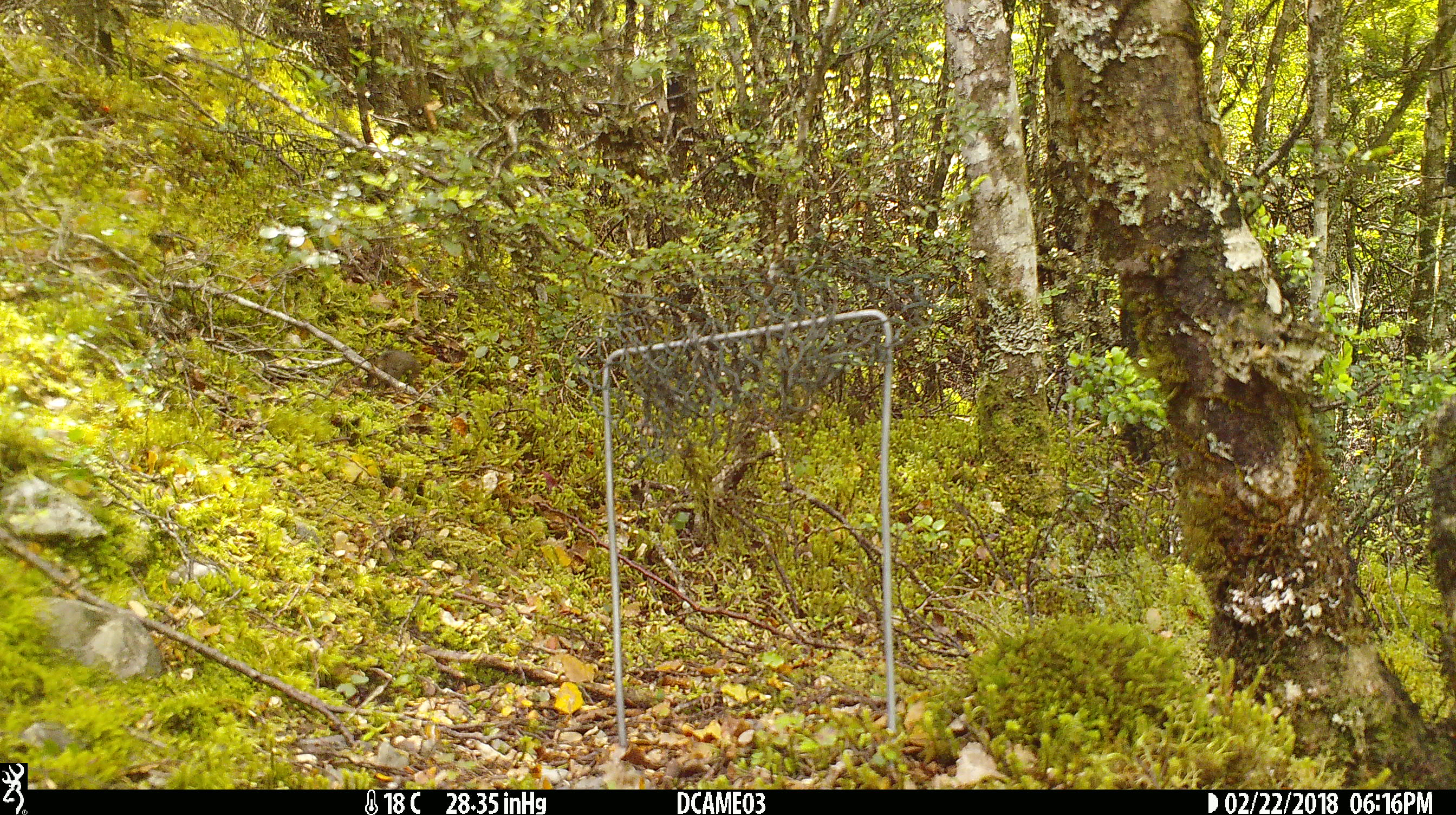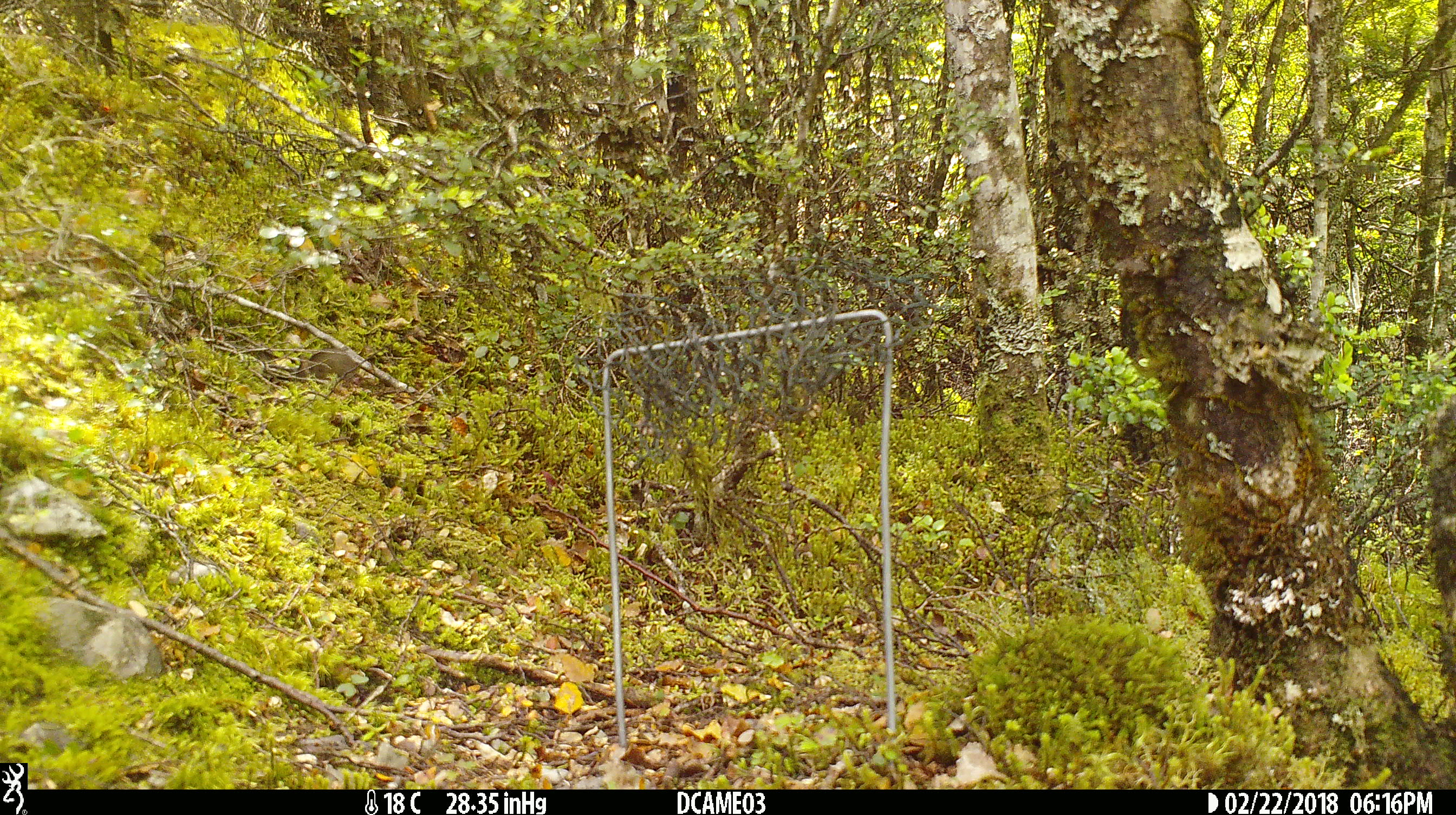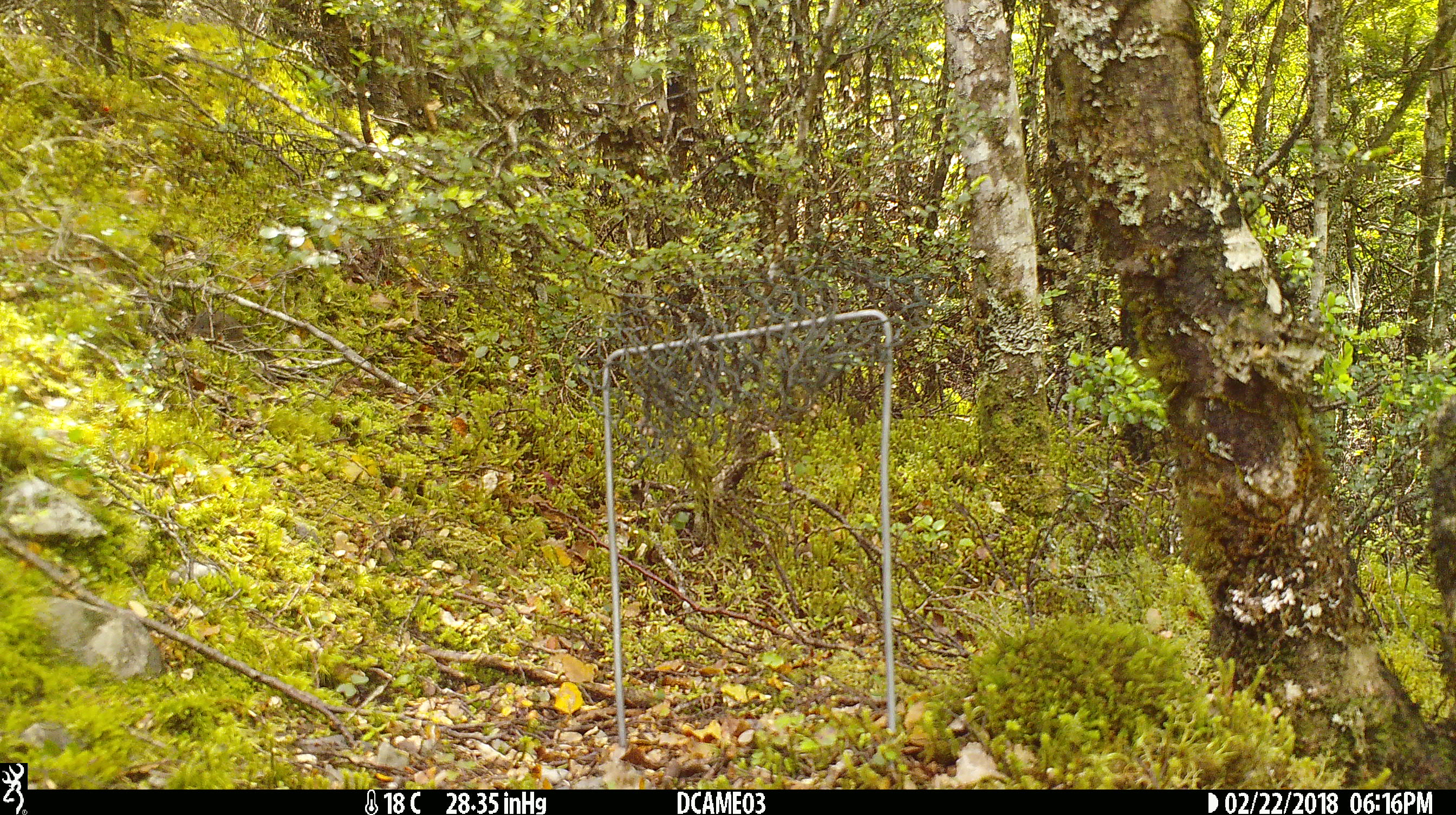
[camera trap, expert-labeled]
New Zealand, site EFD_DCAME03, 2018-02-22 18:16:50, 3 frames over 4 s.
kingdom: Animalia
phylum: Chordata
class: Mammalia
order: Rodentia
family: Muridae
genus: Mus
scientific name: Mus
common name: mouse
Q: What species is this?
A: Mouse (Mus).